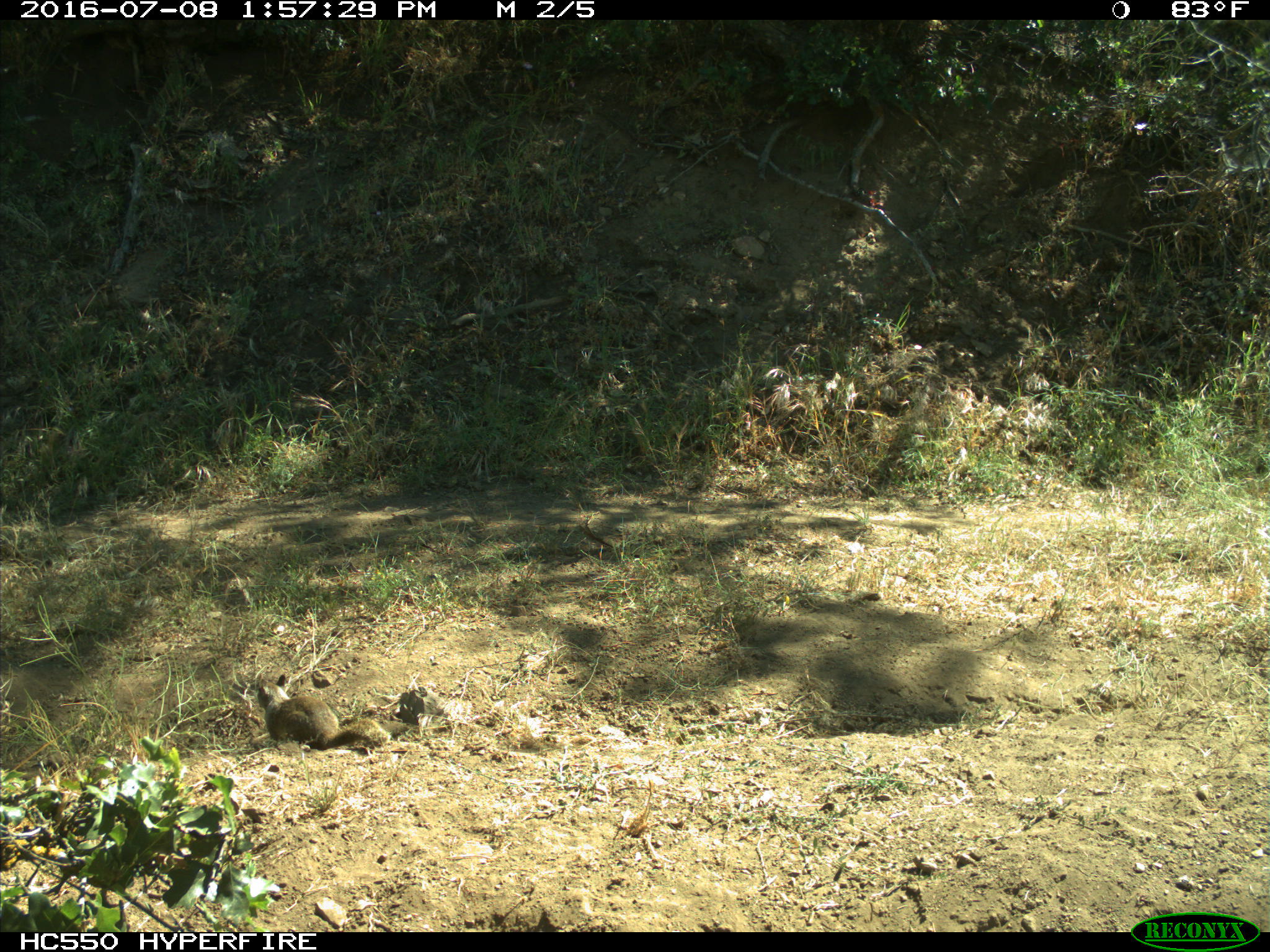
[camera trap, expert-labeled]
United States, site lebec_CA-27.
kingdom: Animalia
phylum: Chordata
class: Mammalia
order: Rodentia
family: Sciuridae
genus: Otospermophilus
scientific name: Otospermophilus beecheyi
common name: california ground squirrel